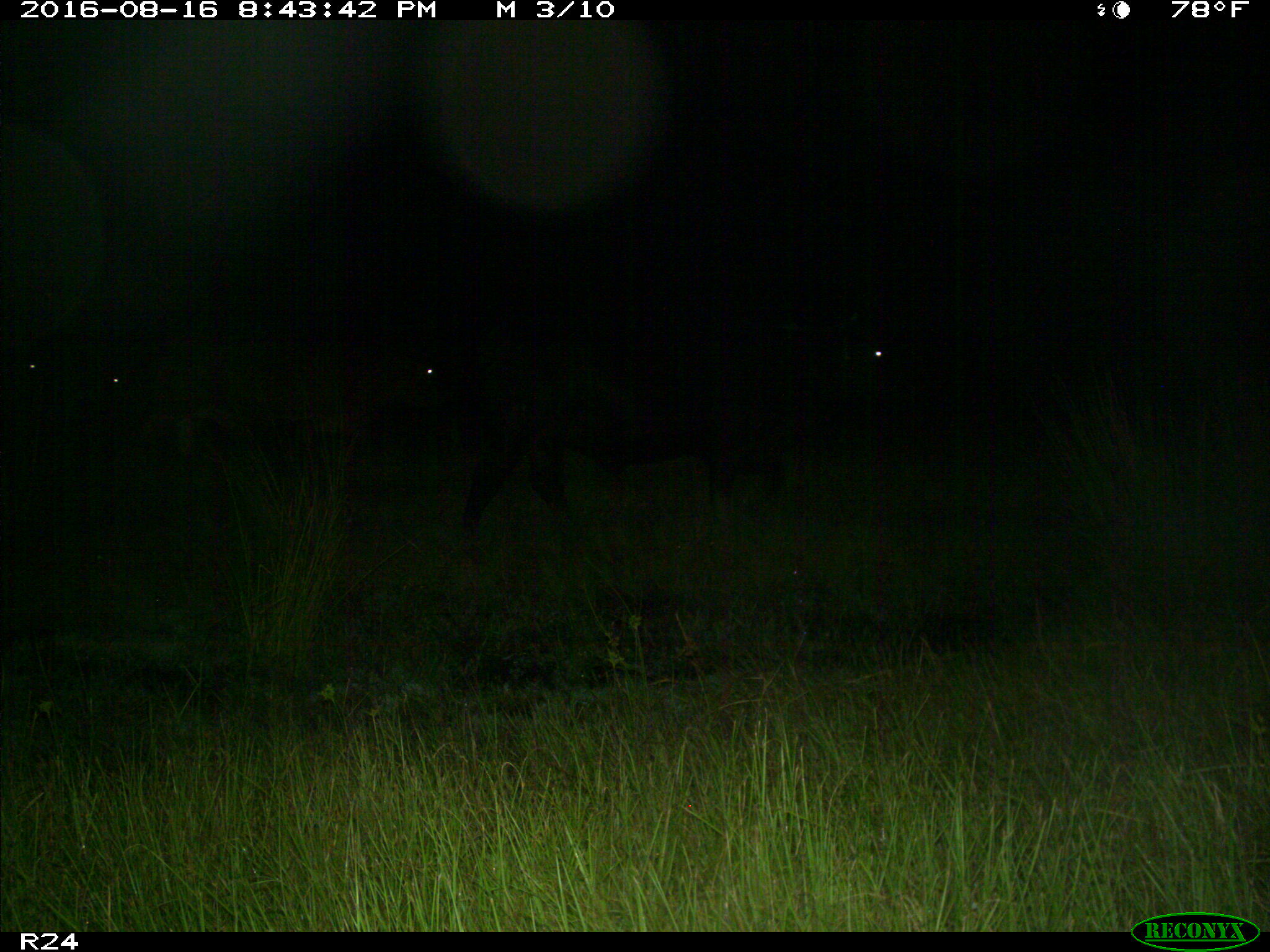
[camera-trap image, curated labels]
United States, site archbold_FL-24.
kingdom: Animalia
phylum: Chordata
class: Mammalia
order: Artiodactyla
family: Bovidae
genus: Bos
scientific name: Bos taurus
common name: domestic cow